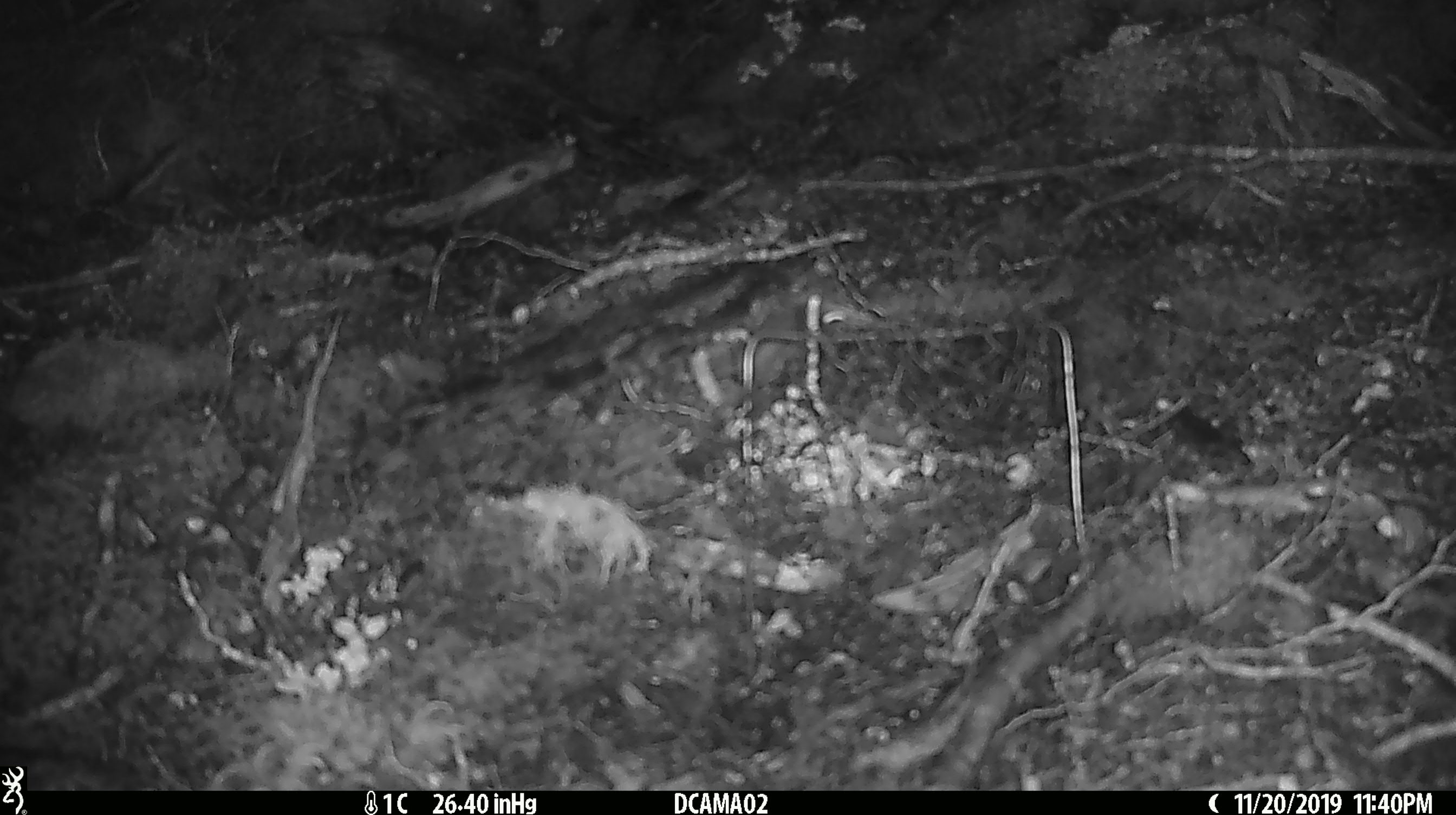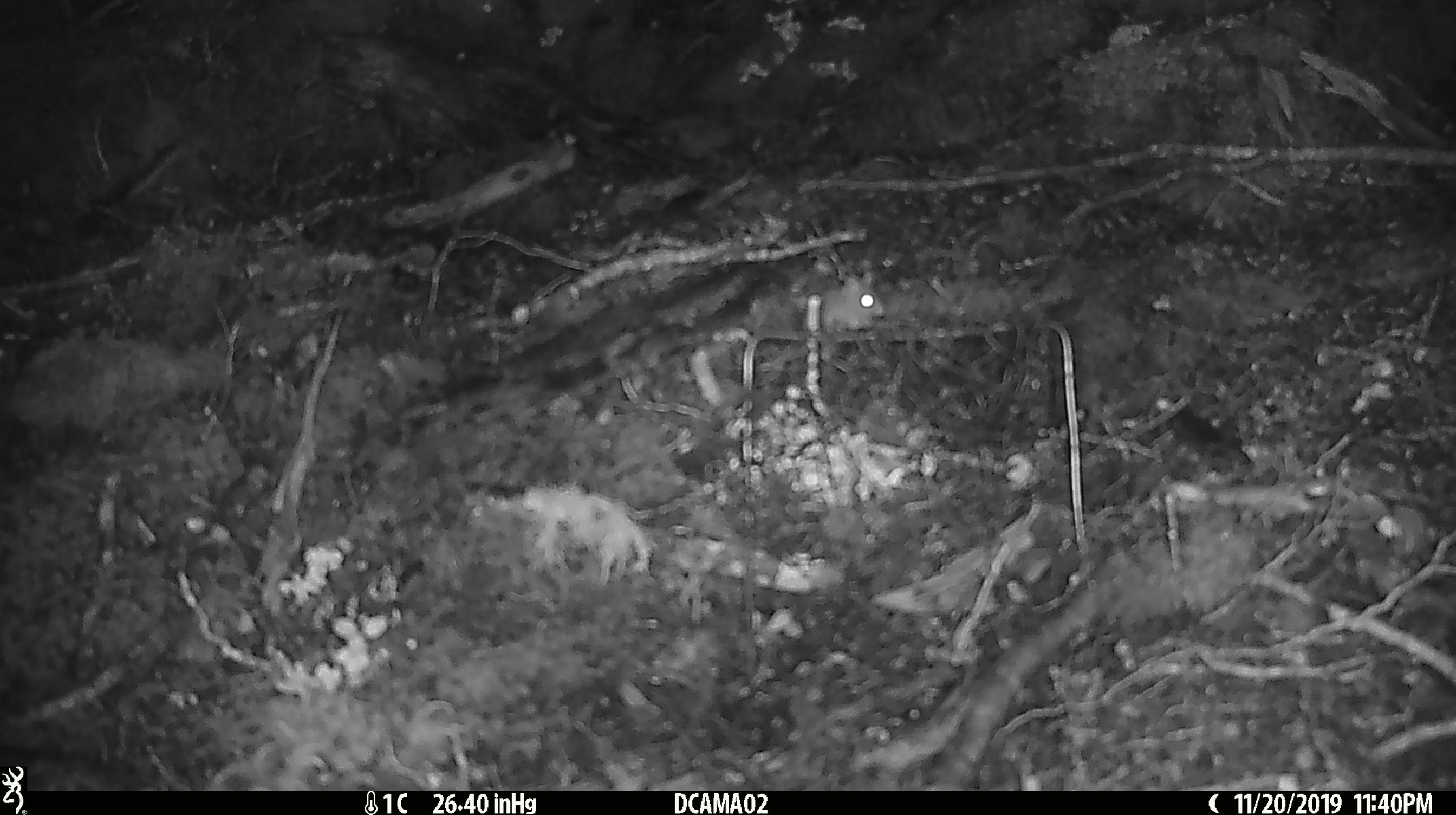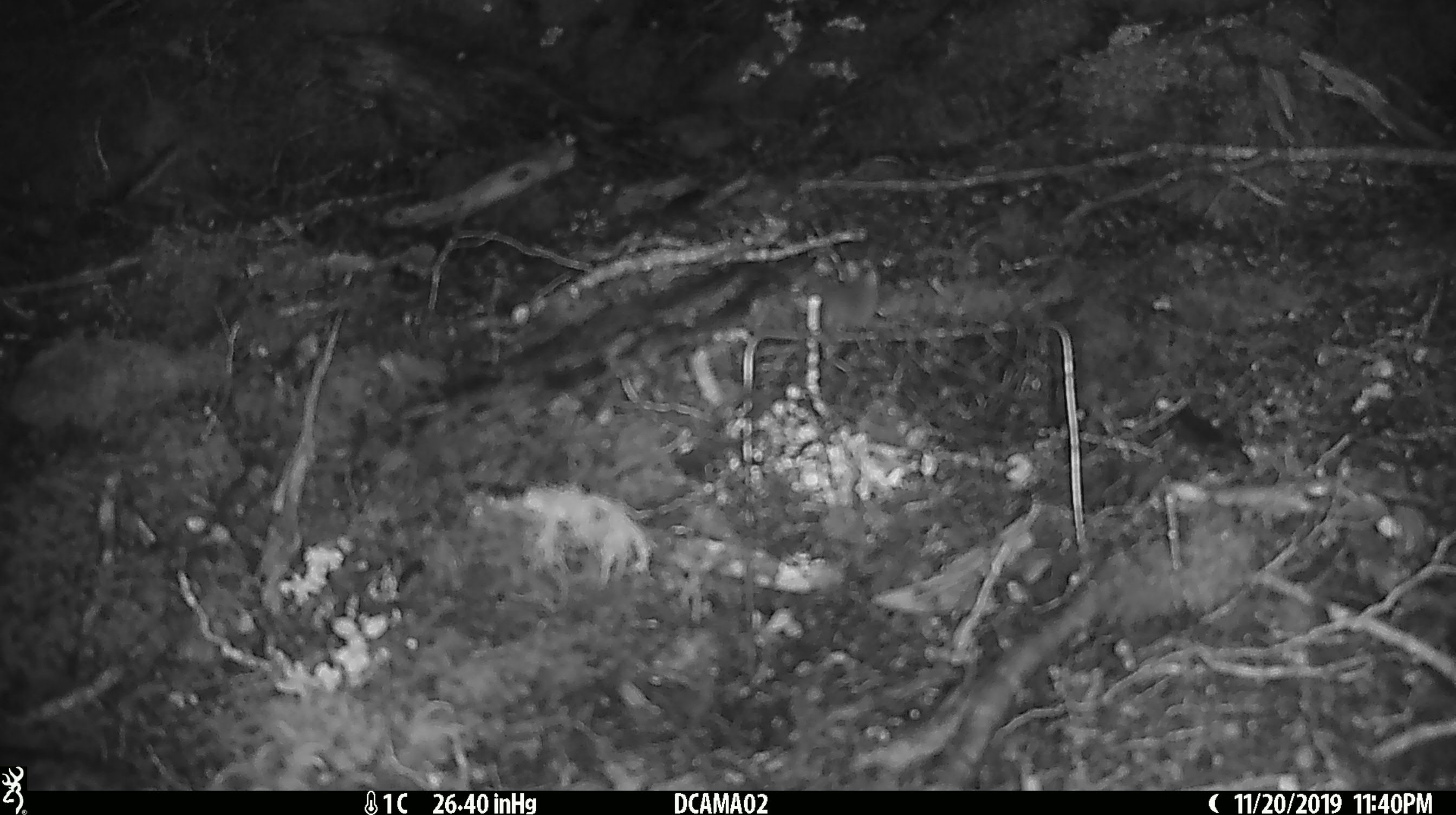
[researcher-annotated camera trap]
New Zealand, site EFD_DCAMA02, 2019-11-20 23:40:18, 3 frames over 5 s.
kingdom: Animalia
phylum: Chordata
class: Mammalia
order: Rodentia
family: Muridae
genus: Mus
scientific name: Mus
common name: mouse